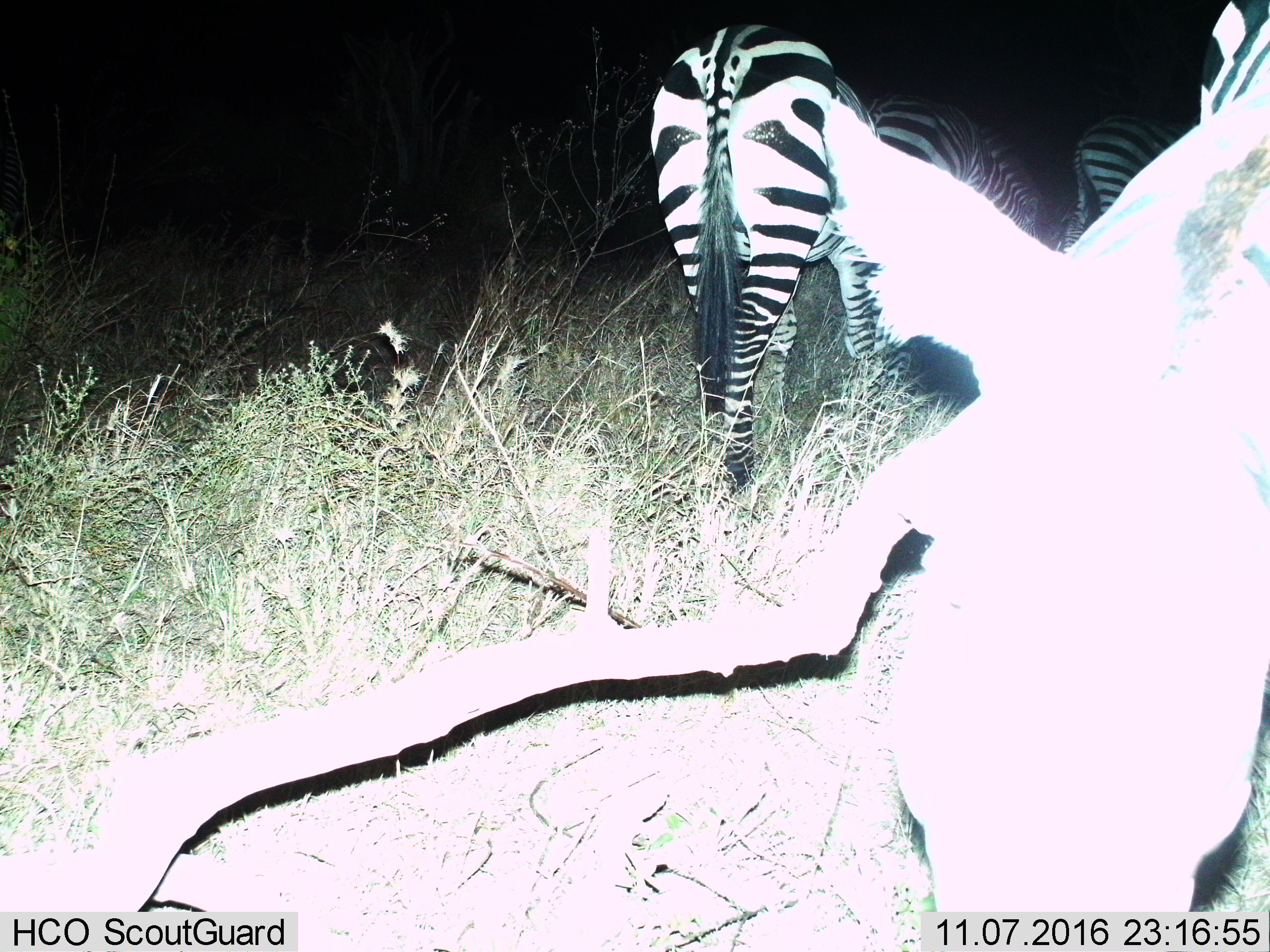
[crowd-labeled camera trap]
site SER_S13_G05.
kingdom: Animalia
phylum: Chordata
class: Mammalia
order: Perissodactyla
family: Equidae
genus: Equus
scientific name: Equus quagga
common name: plains zebra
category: zebraplains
Zebraplains (plains zebra) (Equus quagga), count 4. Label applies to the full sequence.